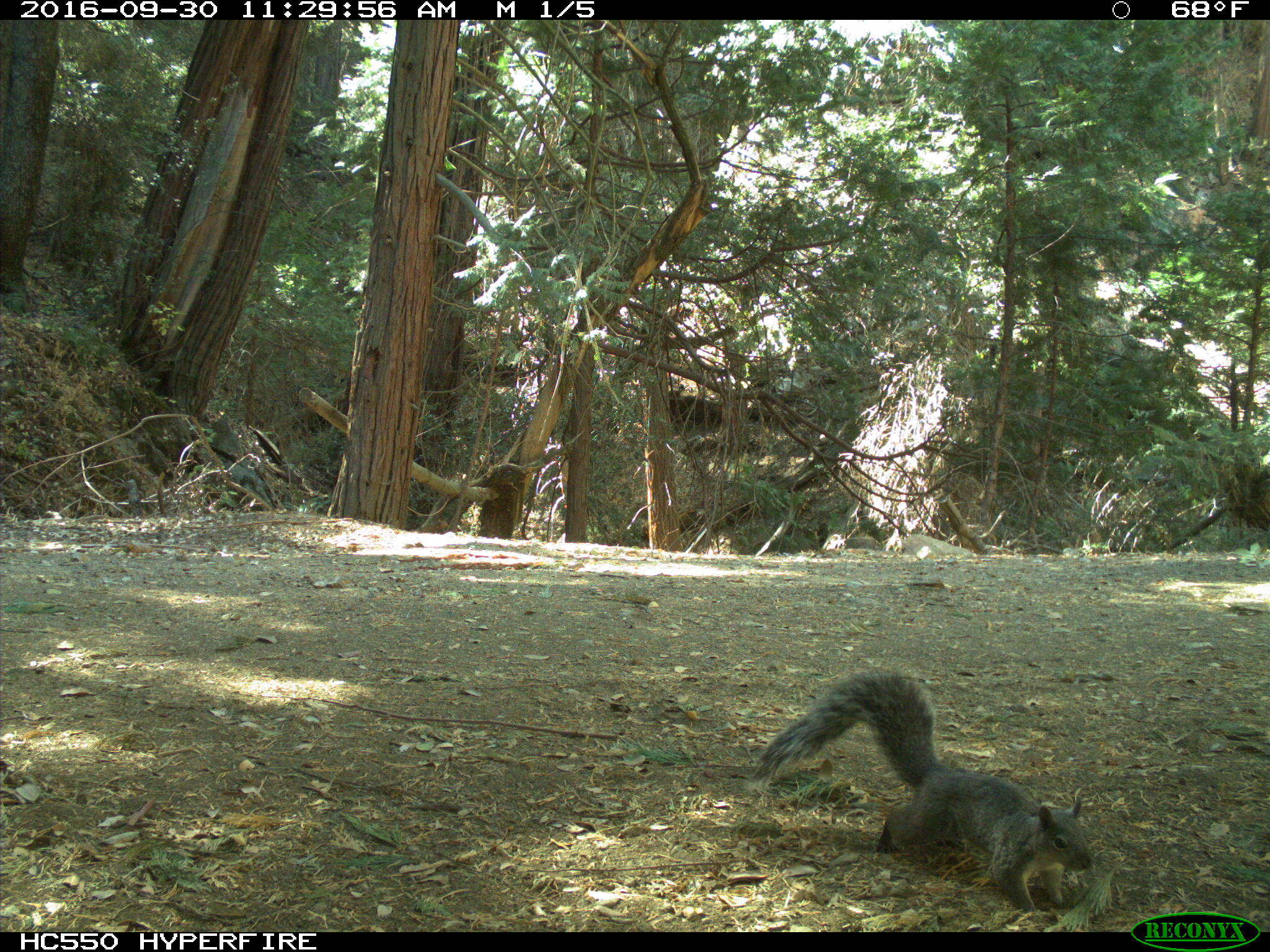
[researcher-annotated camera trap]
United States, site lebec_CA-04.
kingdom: Animalia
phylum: Chordata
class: Mammalia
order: Rodentia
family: Sciuridae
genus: Sciurus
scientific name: Sciurus carolinensis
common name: eastern gray squirrel